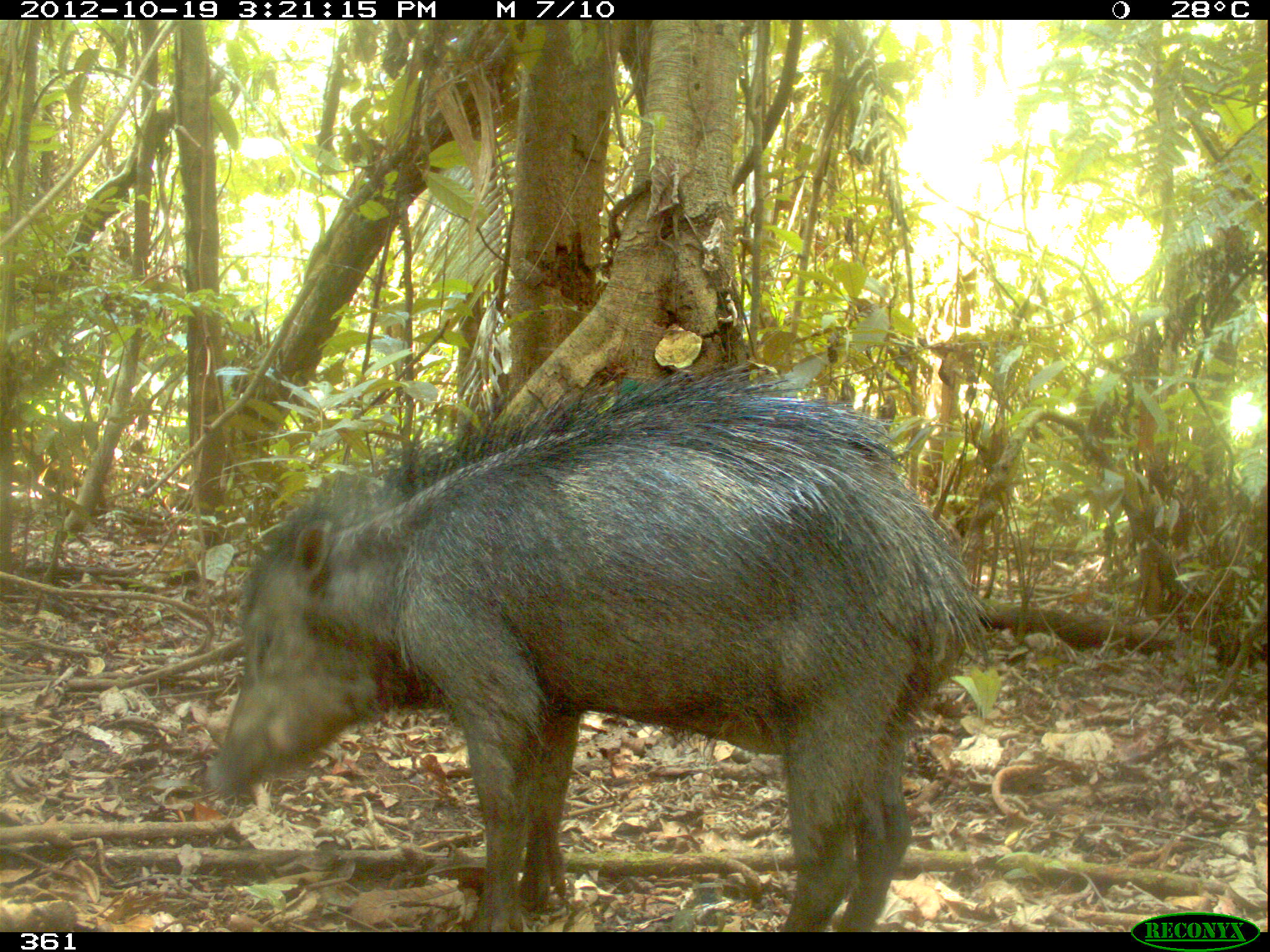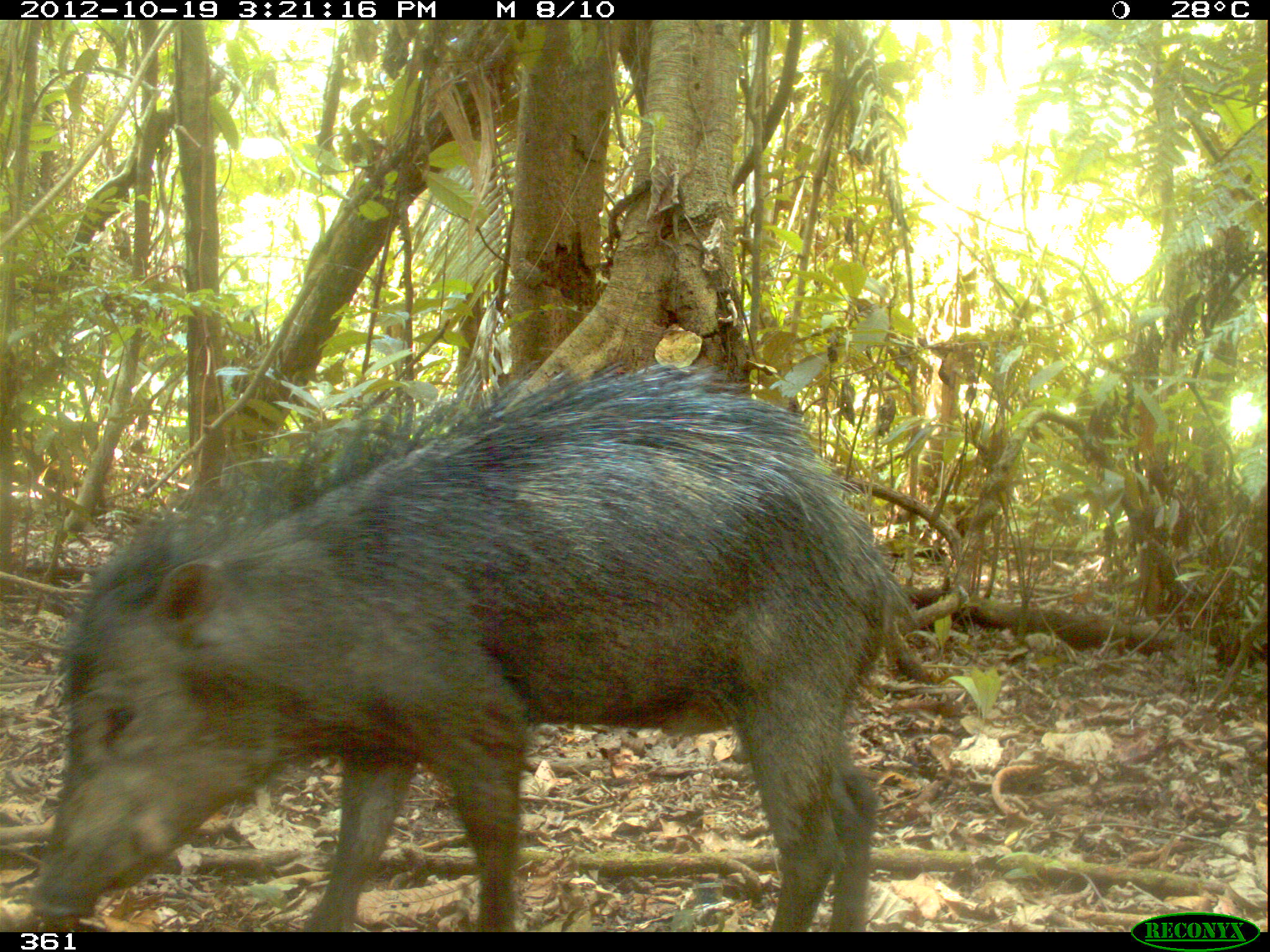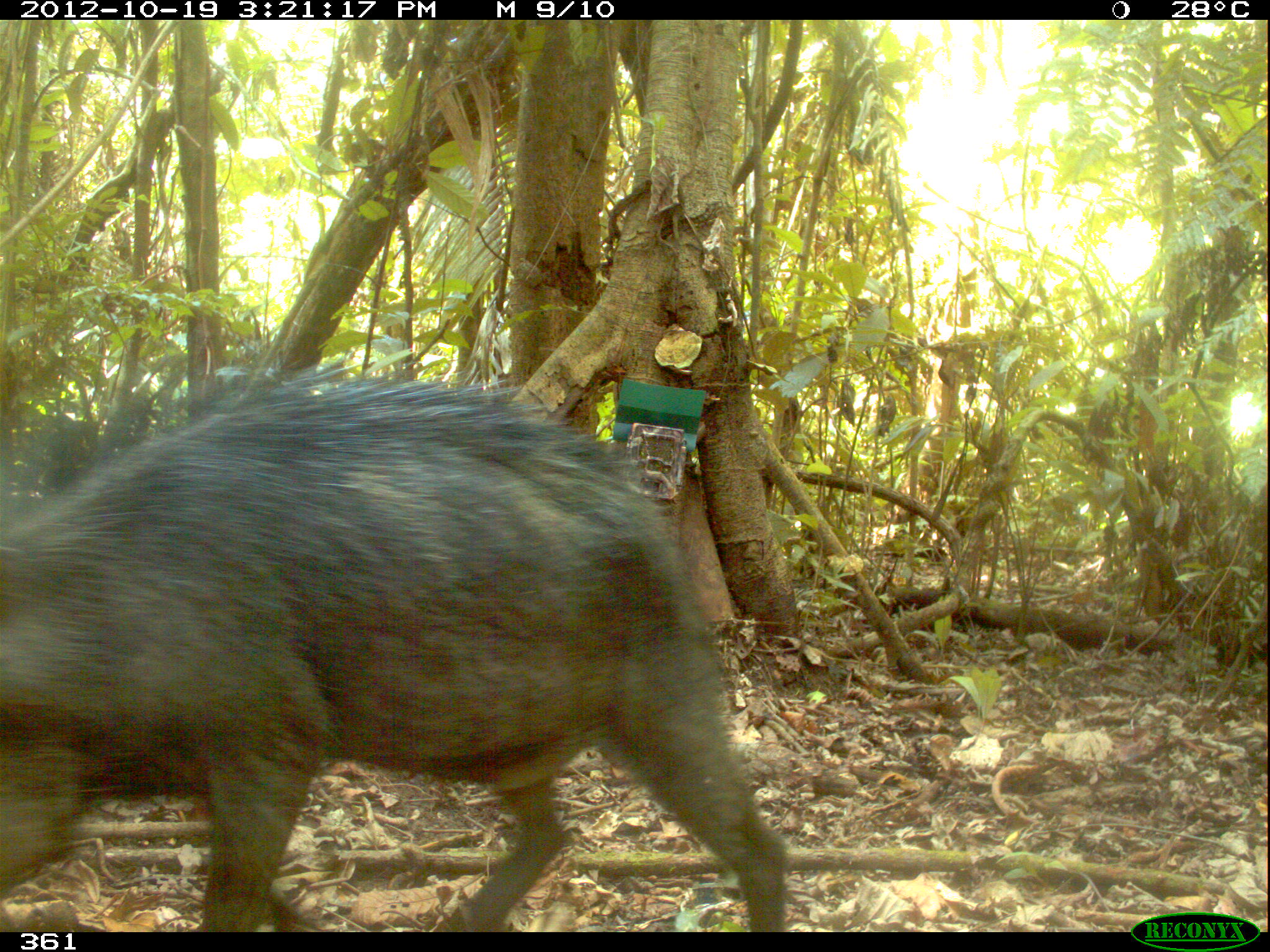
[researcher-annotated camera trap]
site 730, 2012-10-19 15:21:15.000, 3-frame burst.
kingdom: Animalia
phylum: Chordata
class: Mammalia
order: Artiodactyla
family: Tayassuidae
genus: Tayassu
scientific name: Tayassu pecari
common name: white-lipped peccary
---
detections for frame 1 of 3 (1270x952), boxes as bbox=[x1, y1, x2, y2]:
tayassu pecari: bbox=[198, 366, 992, 931]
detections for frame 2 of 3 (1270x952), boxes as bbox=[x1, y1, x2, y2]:
tayassu pecari: bbox=[24, 363, 917, 931]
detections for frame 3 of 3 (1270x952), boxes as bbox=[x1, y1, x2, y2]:
tayassu pecari: bbox=[0, 352, 789, 931]